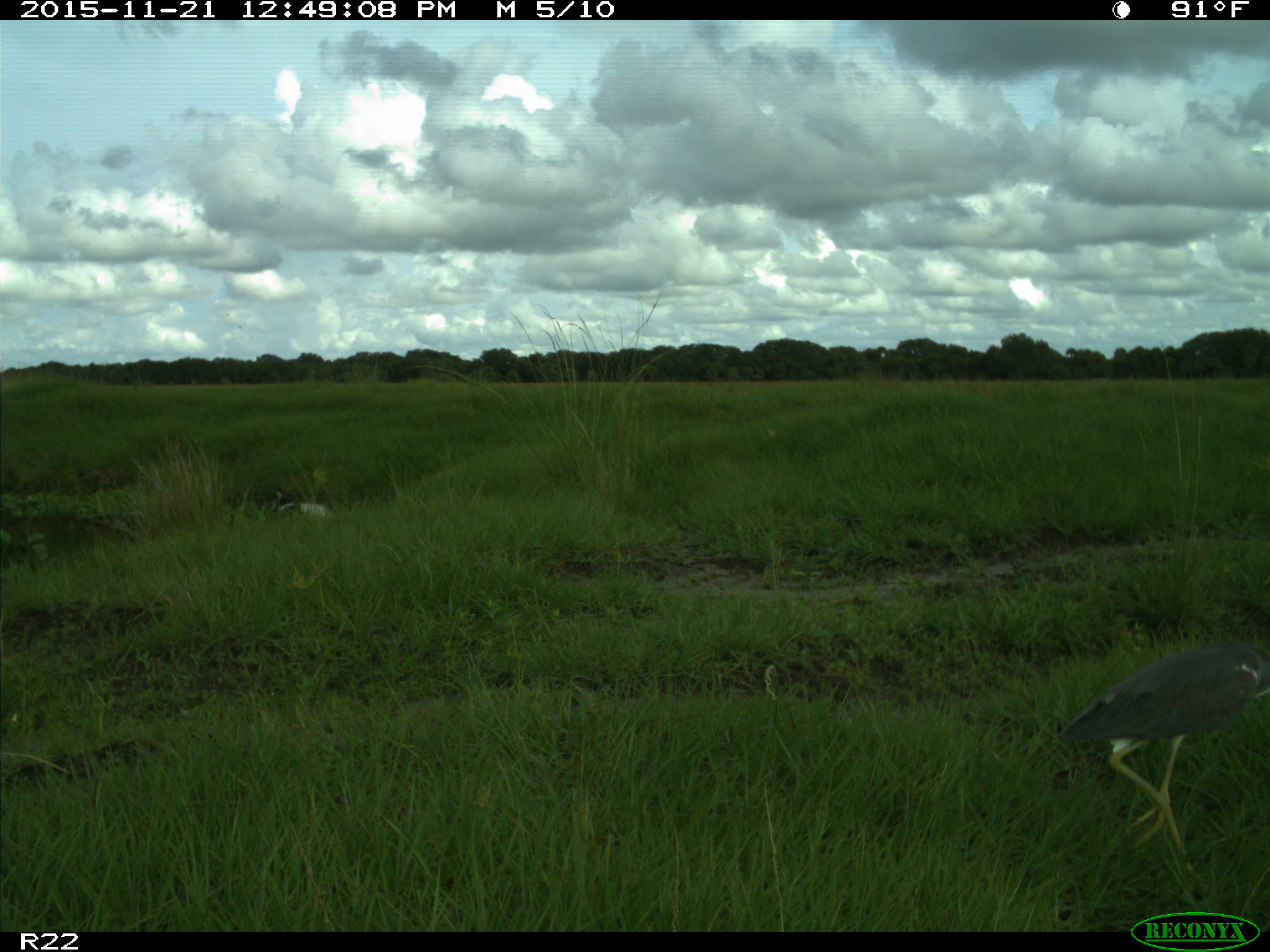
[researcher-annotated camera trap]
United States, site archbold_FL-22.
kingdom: Animalia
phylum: Chordata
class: Aves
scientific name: Aves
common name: birds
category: unidentified bird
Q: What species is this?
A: Unidentified bird (birds) (Aves).